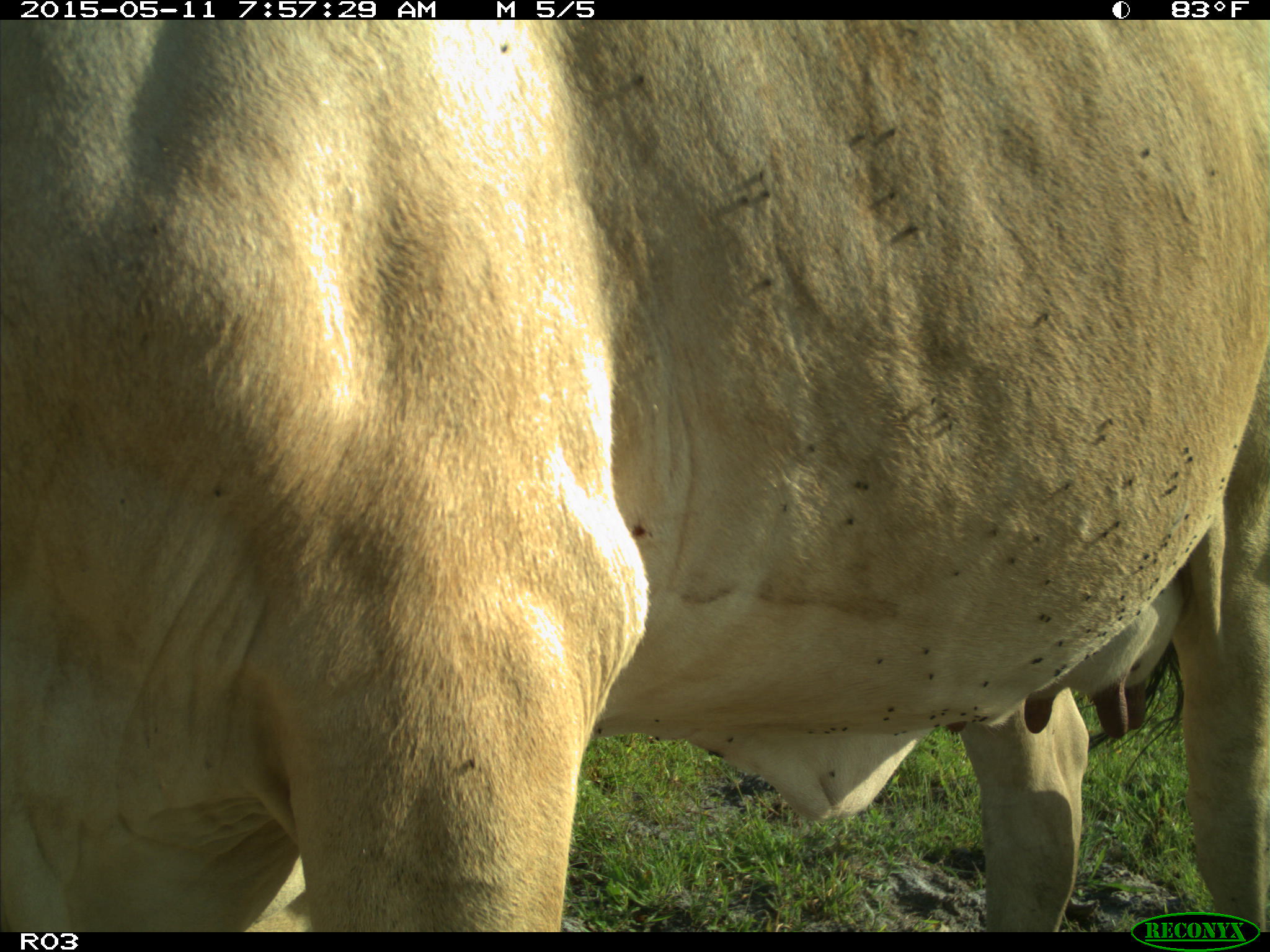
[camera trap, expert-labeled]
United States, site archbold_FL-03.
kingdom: Animalia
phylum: Chordata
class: Mammalia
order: Artiodactyla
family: Bovidae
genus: Bos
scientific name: Bos taurus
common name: domestic cow